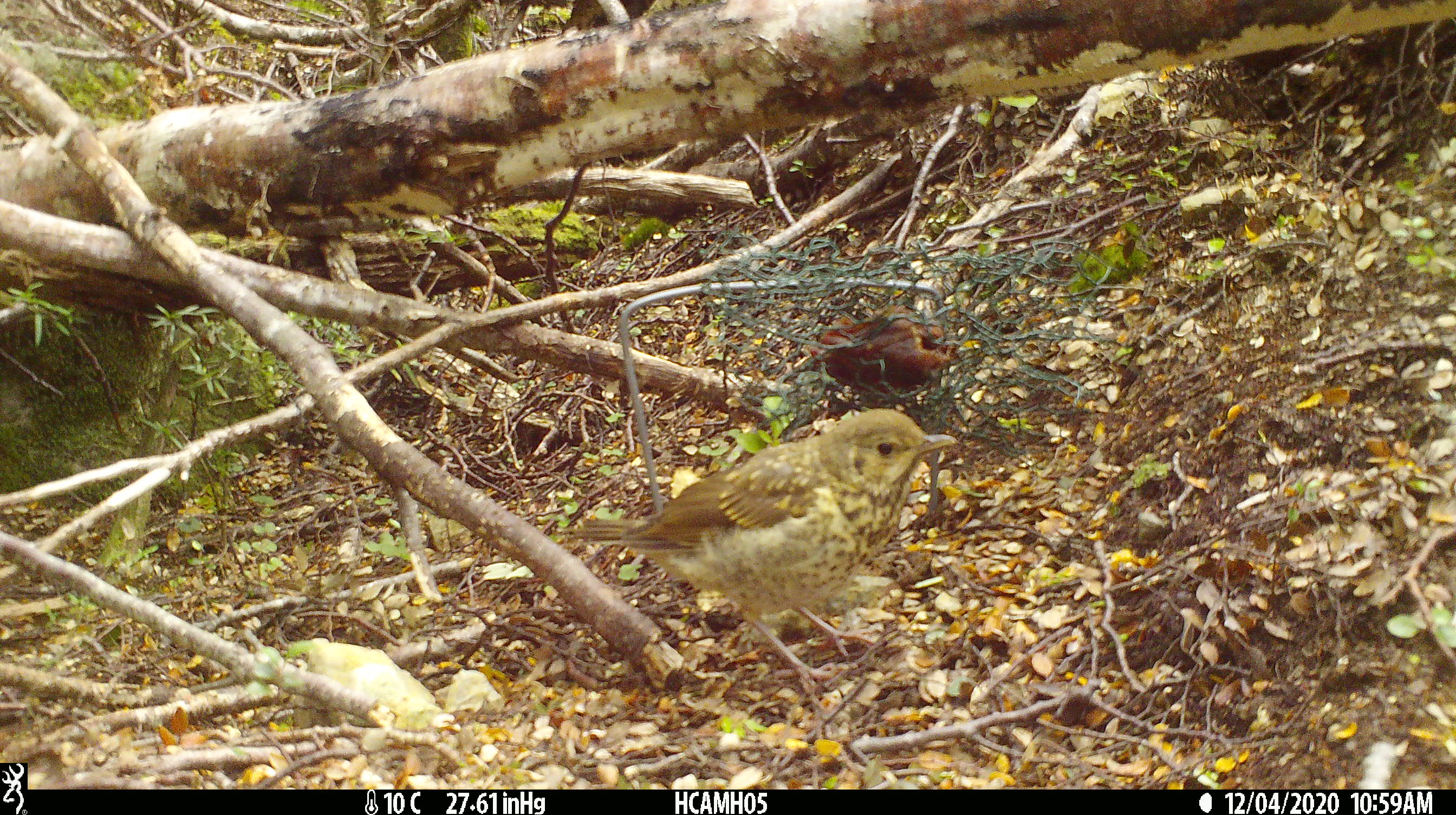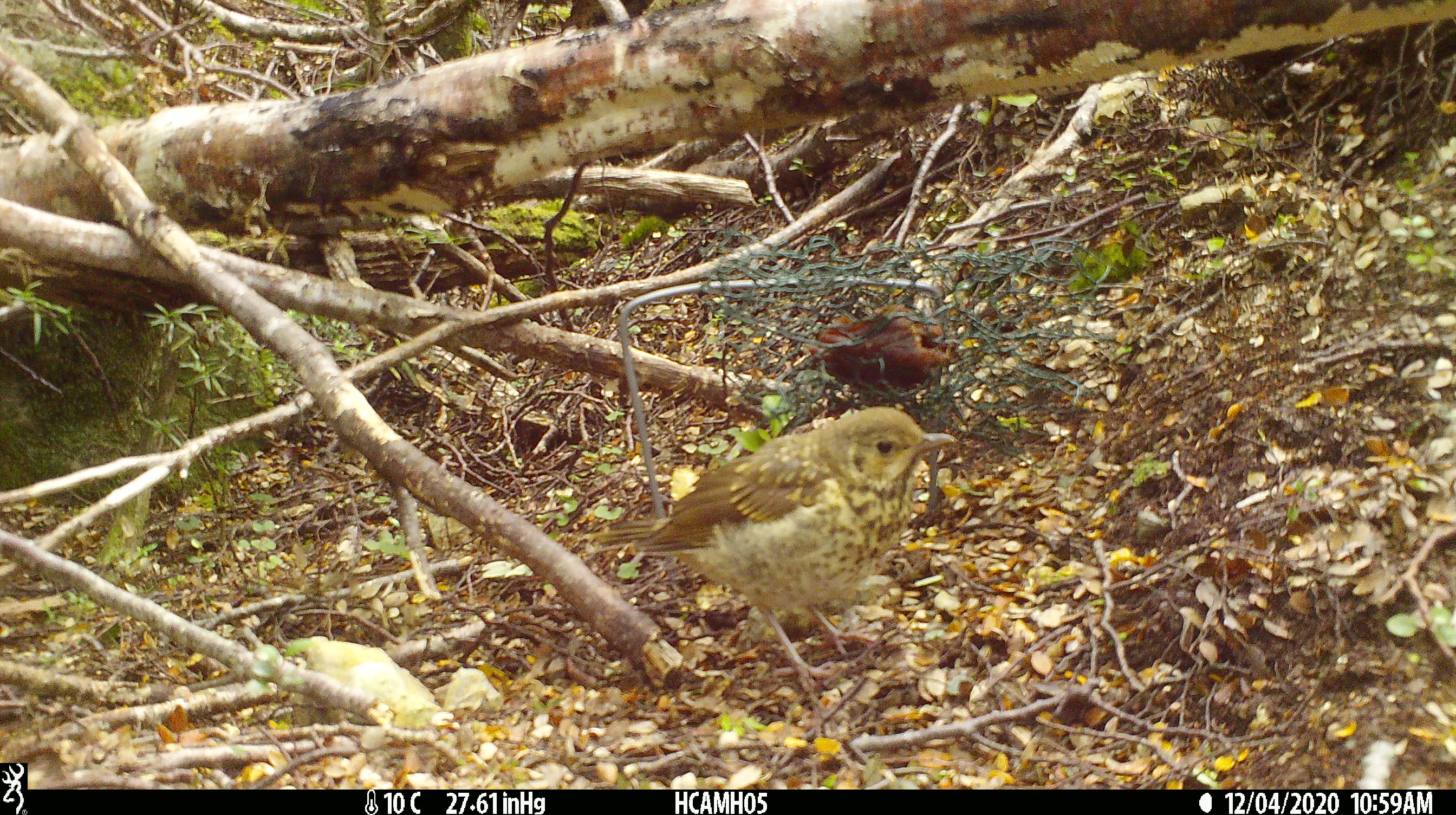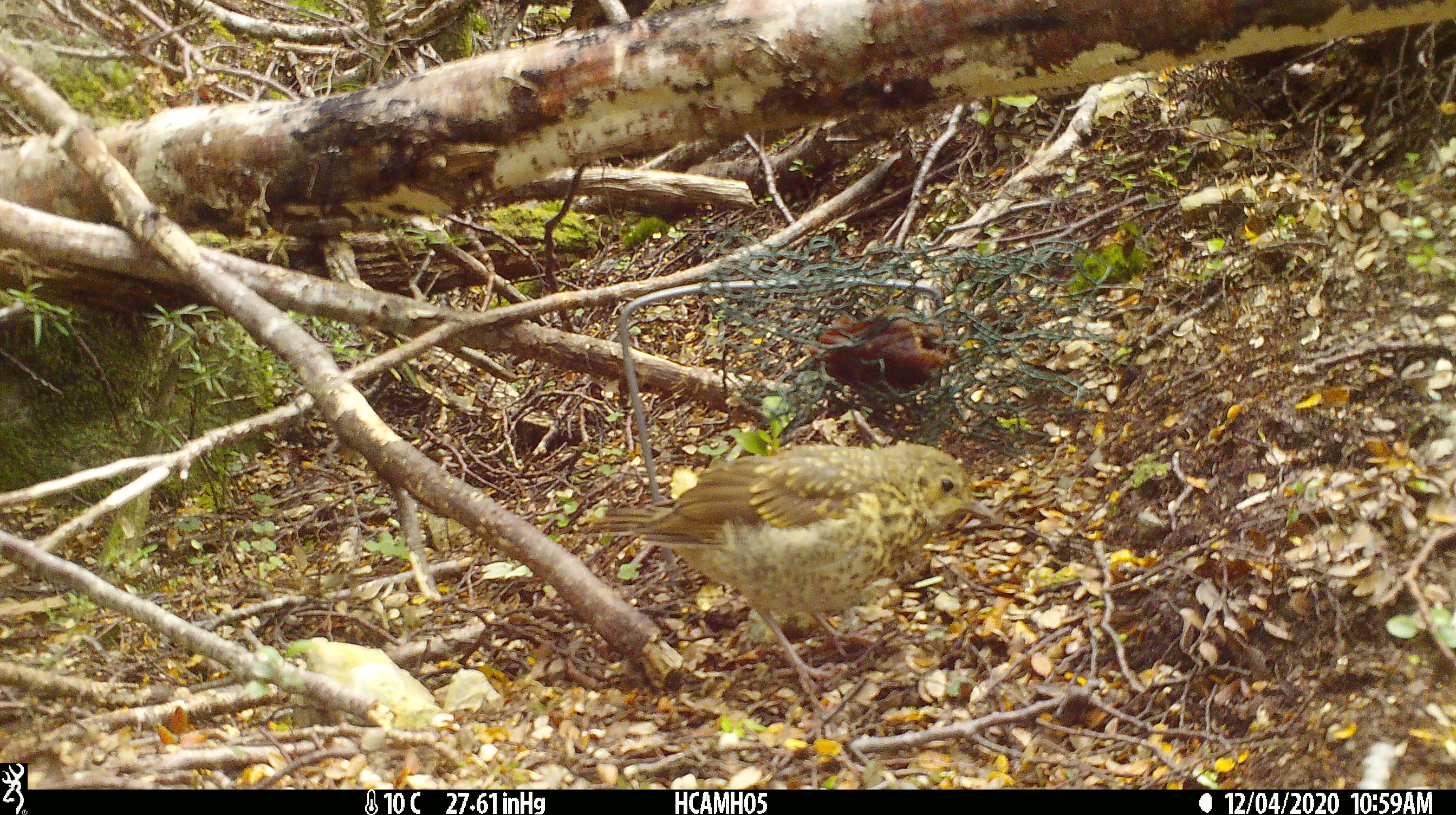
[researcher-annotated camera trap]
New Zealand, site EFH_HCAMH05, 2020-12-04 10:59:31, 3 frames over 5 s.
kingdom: Animalia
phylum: Chordata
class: Aves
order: Passeriformes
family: Turdidae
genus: Turdus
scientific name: Turdus philomelos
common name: song thrush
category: thrush